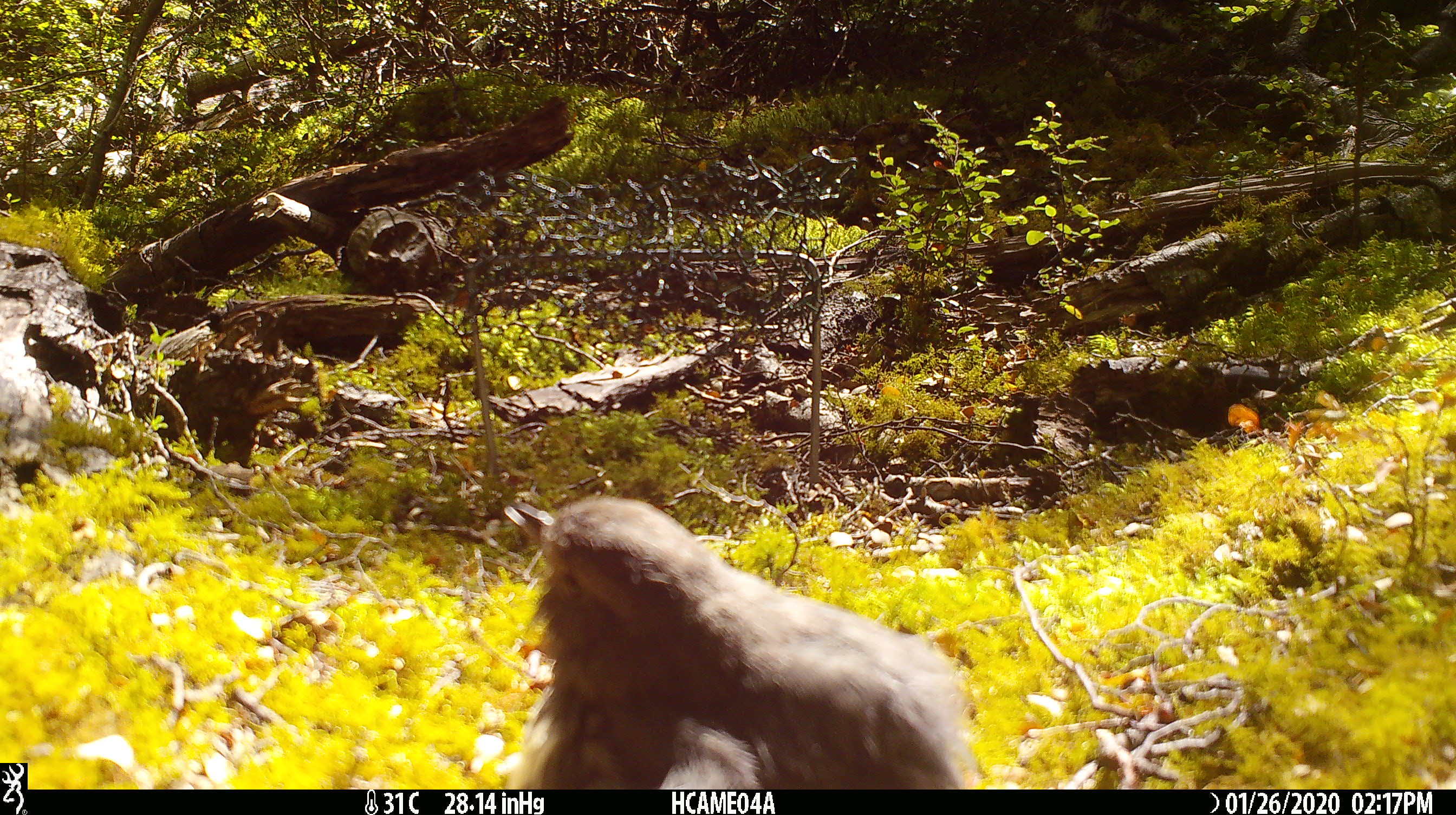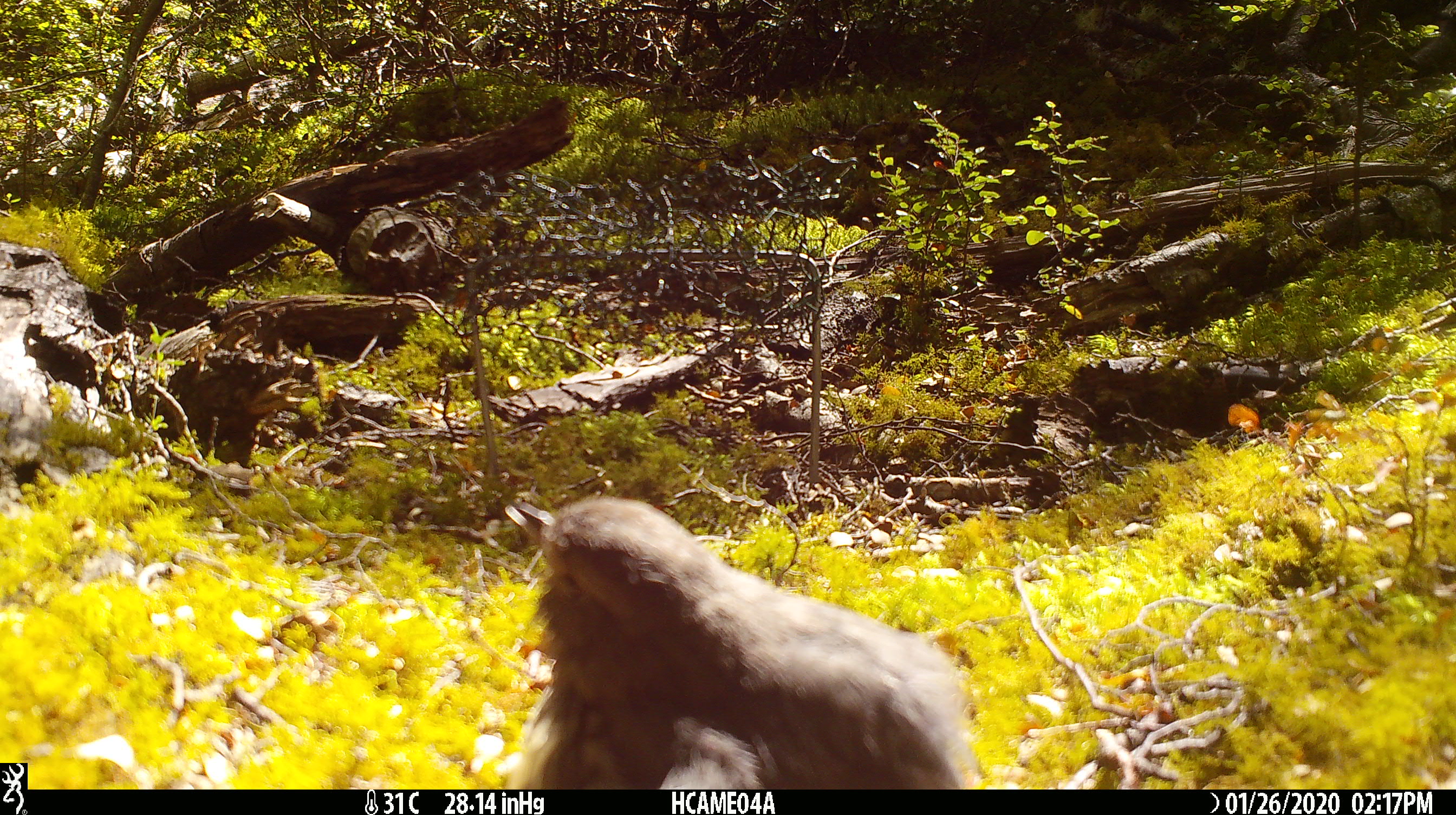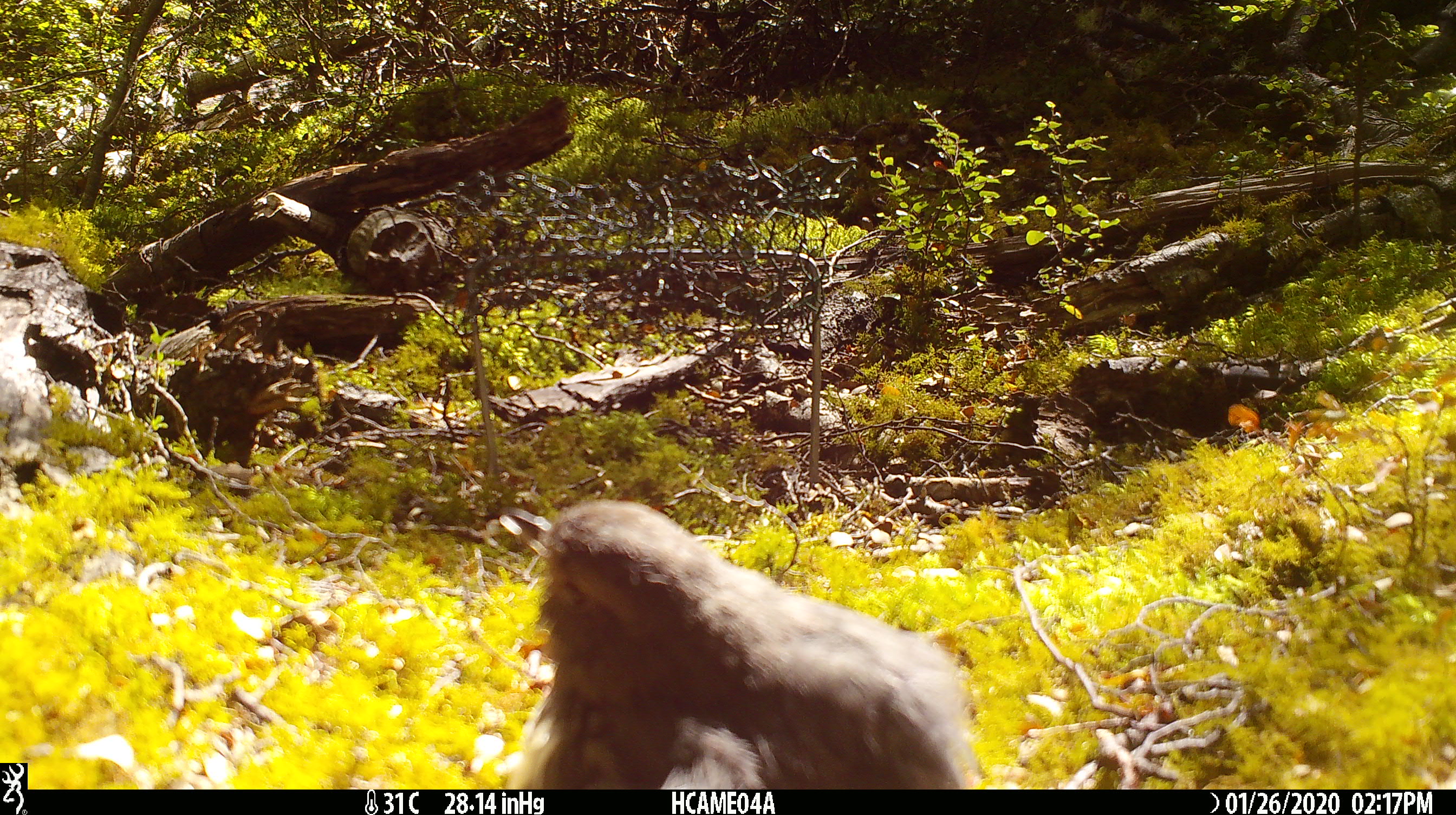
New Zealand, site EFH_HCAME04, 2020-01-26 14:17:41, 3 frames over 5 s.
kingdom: Animalia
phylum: Chordata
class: Aves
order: Passeriformes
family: Petroicidae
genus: Petroica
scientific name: Petroica australis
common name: new zealand robin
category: robin